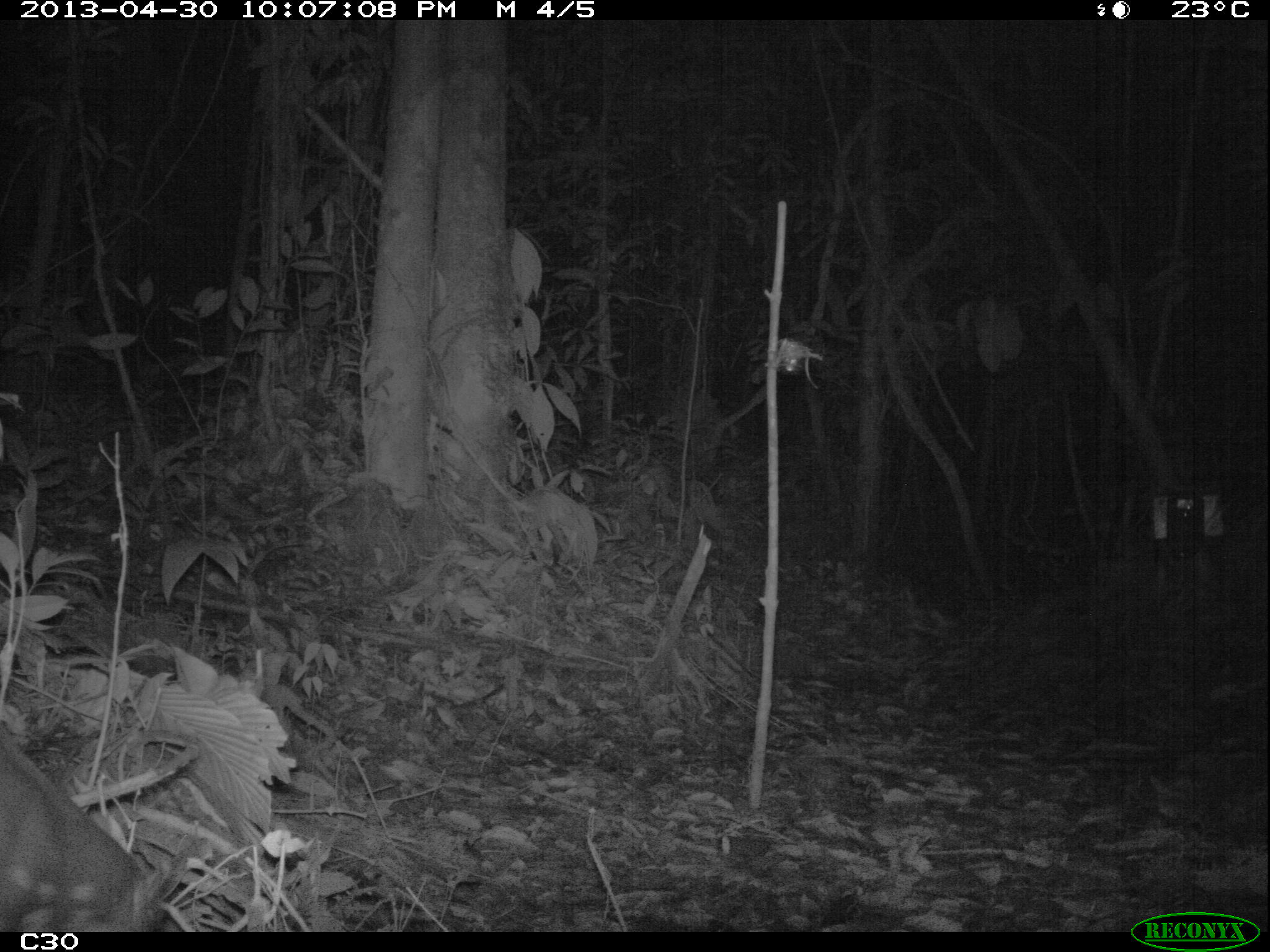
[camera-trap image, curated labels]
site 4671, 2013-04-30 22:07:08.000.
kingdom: Animalia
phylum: Chordata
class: Mammalia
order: Rodentia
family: Cuniculidae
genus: Cuniculus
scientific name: Cuniculus paca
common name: spotted paca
Cuniculus paca (spotted paca), count 1, age adult.